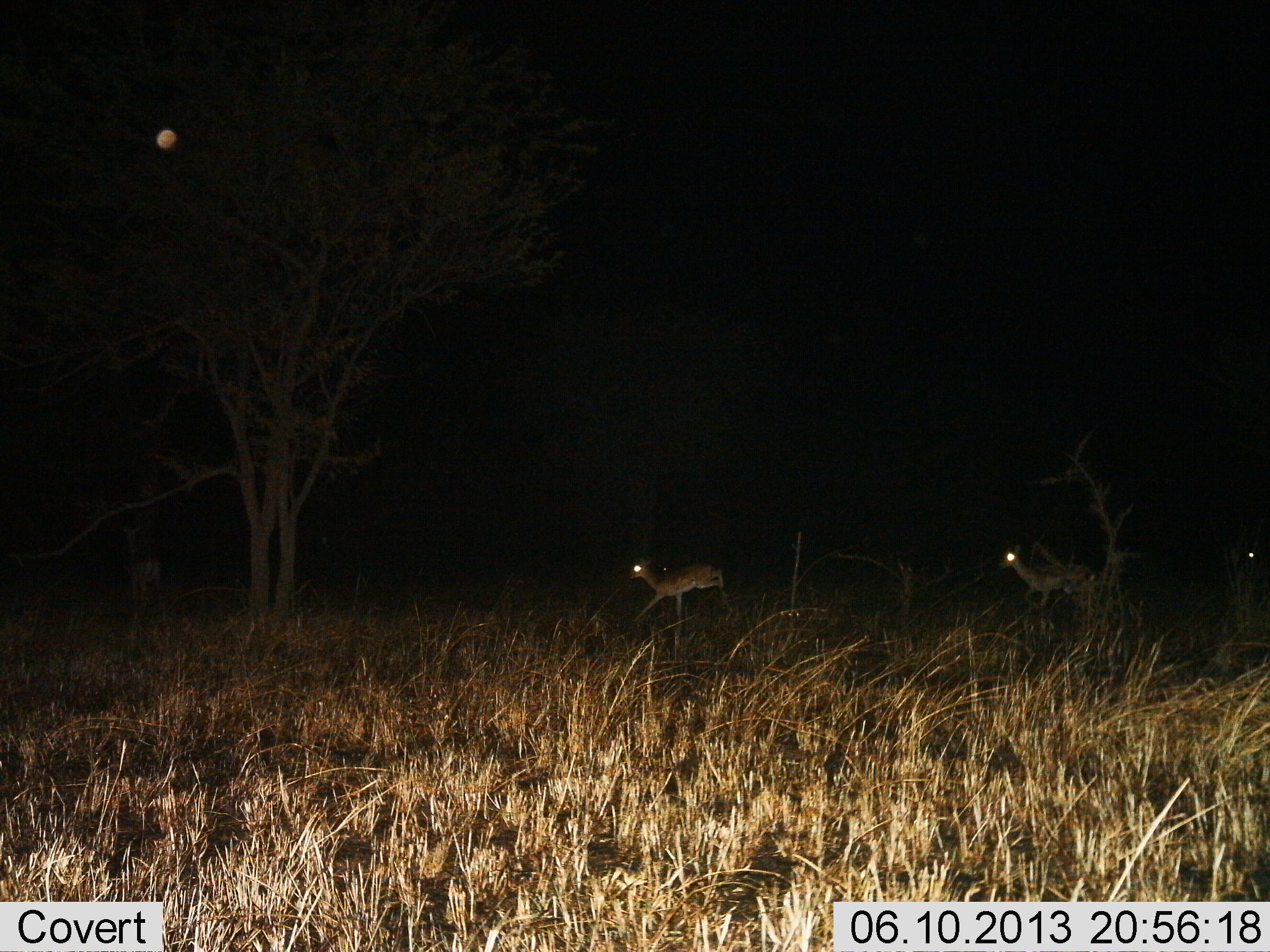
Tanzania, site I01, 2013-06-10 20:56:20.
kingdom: Animalia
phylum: Chordata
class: Mammalia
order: Artiodactyla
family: Bovidae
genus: Madoqua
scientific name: Madoqua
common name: dikdik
Dikdik (Madoqua), count 3. Behavior (volunteer vote fractions): standing 29%, resting 0%, moving 86%, interacting 0%. Young present (vote fraction): 0%. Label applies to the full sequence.